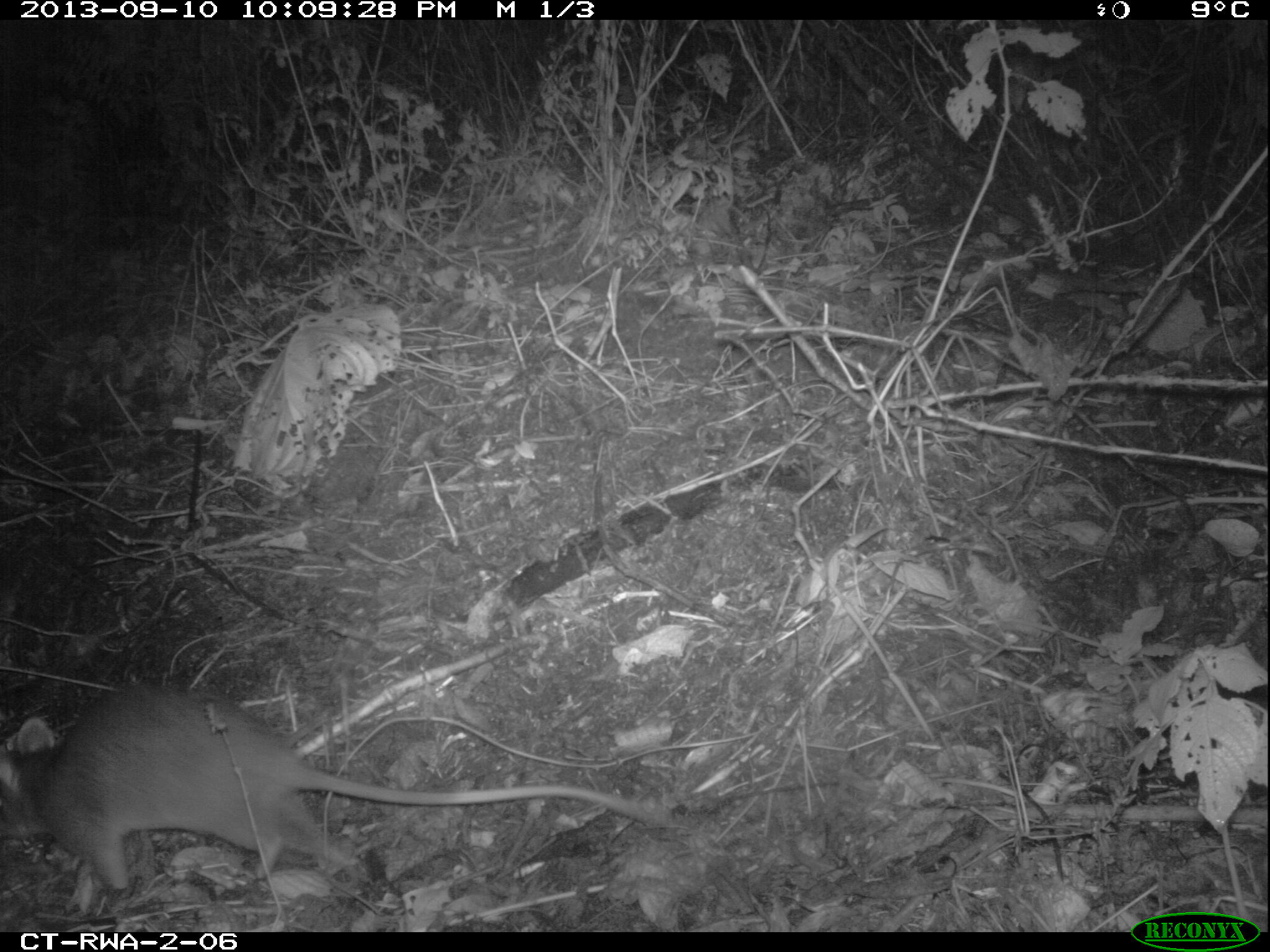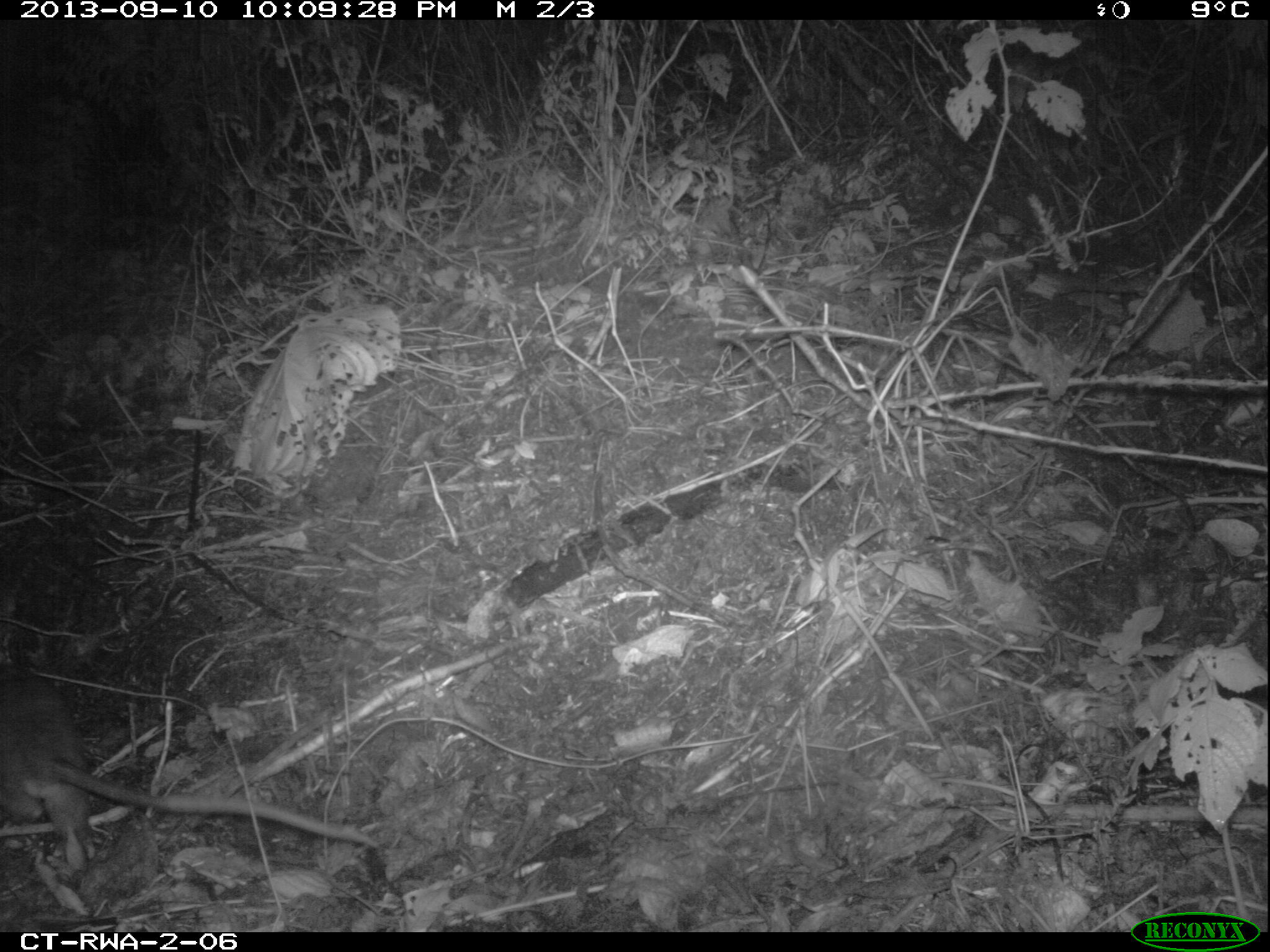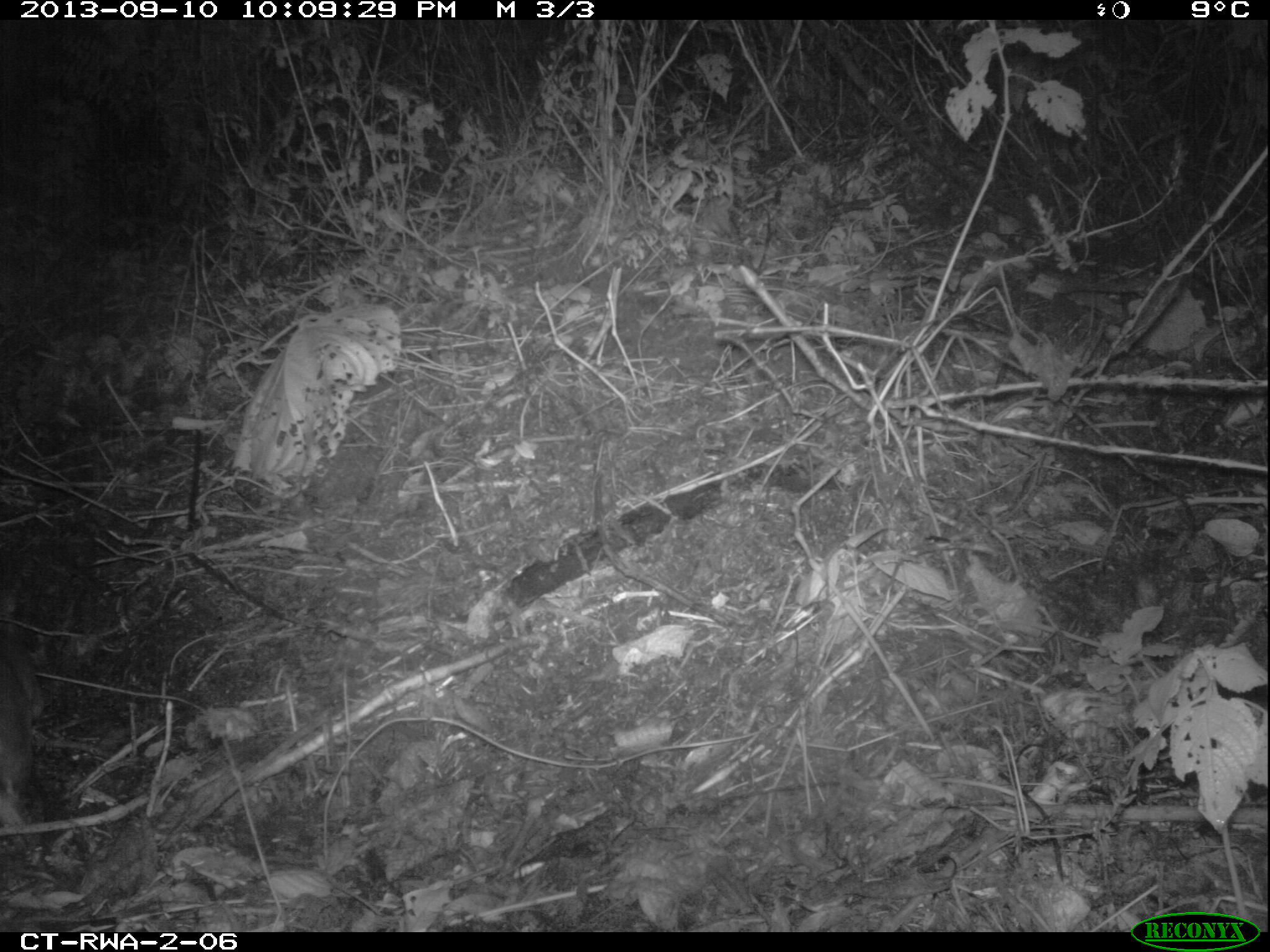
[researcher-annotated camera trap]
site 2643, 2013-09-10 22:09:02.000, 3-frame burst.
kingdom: Animalia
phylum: Chordata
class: Mammalia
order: Rodentia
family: Nesomyidae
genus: Cricetomys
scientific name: Cricetomys gambianus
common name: african giant pouched rat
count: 1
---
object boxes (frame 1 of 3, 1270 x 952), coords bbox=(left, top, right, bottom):
cricetomys gambianus: bbox=(0, 679, 678, 903)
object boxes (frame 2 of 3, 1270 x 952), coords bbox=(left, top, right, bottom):
cricetomys gambianus: bbox=(0, 655, 378, 868)